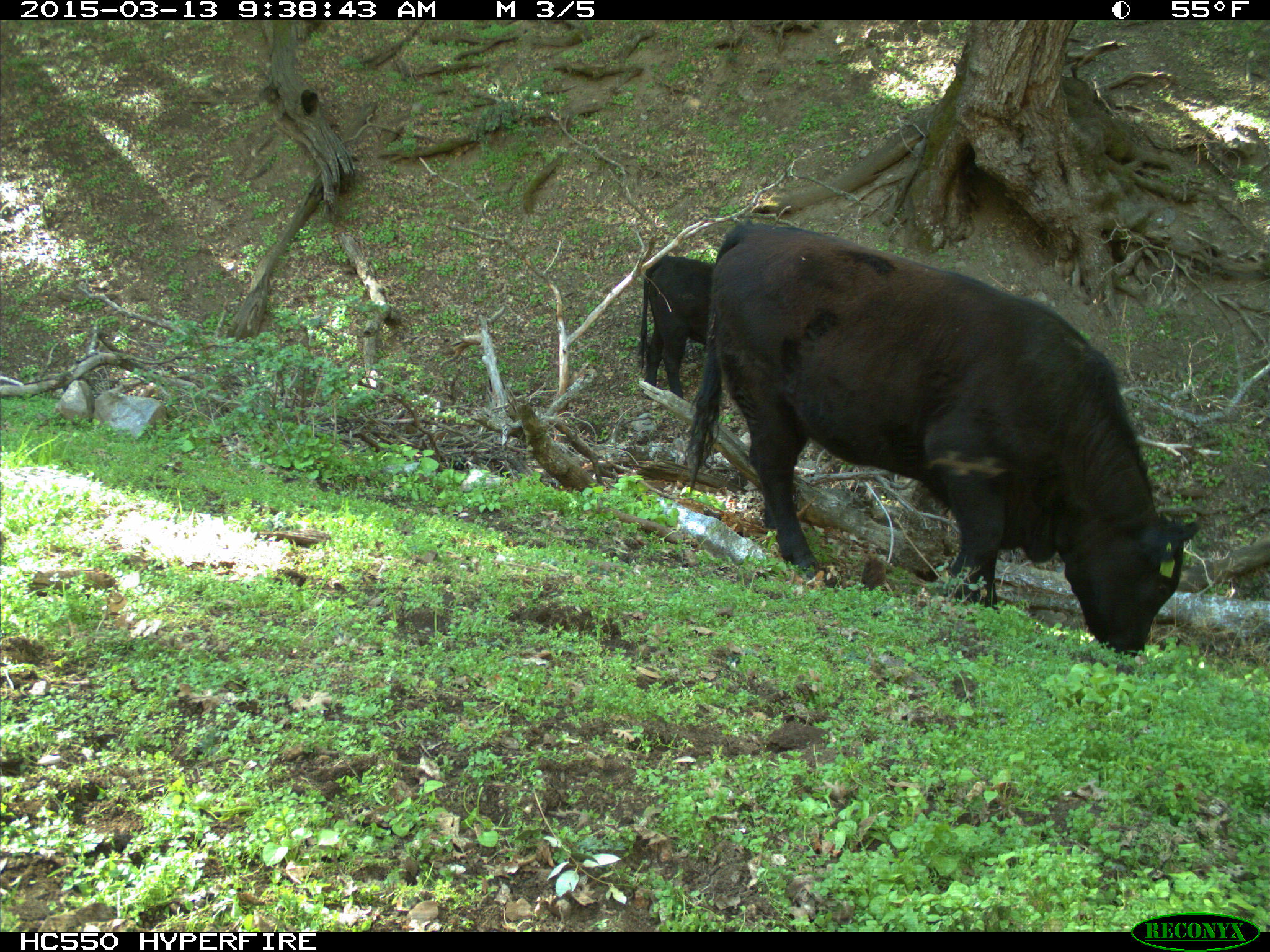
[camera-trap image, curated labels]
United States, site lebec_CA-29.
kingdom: Animalia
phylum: Chordata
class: Mammalia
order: Artiodactyla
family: Bovidae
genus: Bos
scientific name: Bos taurus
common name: domestic cow